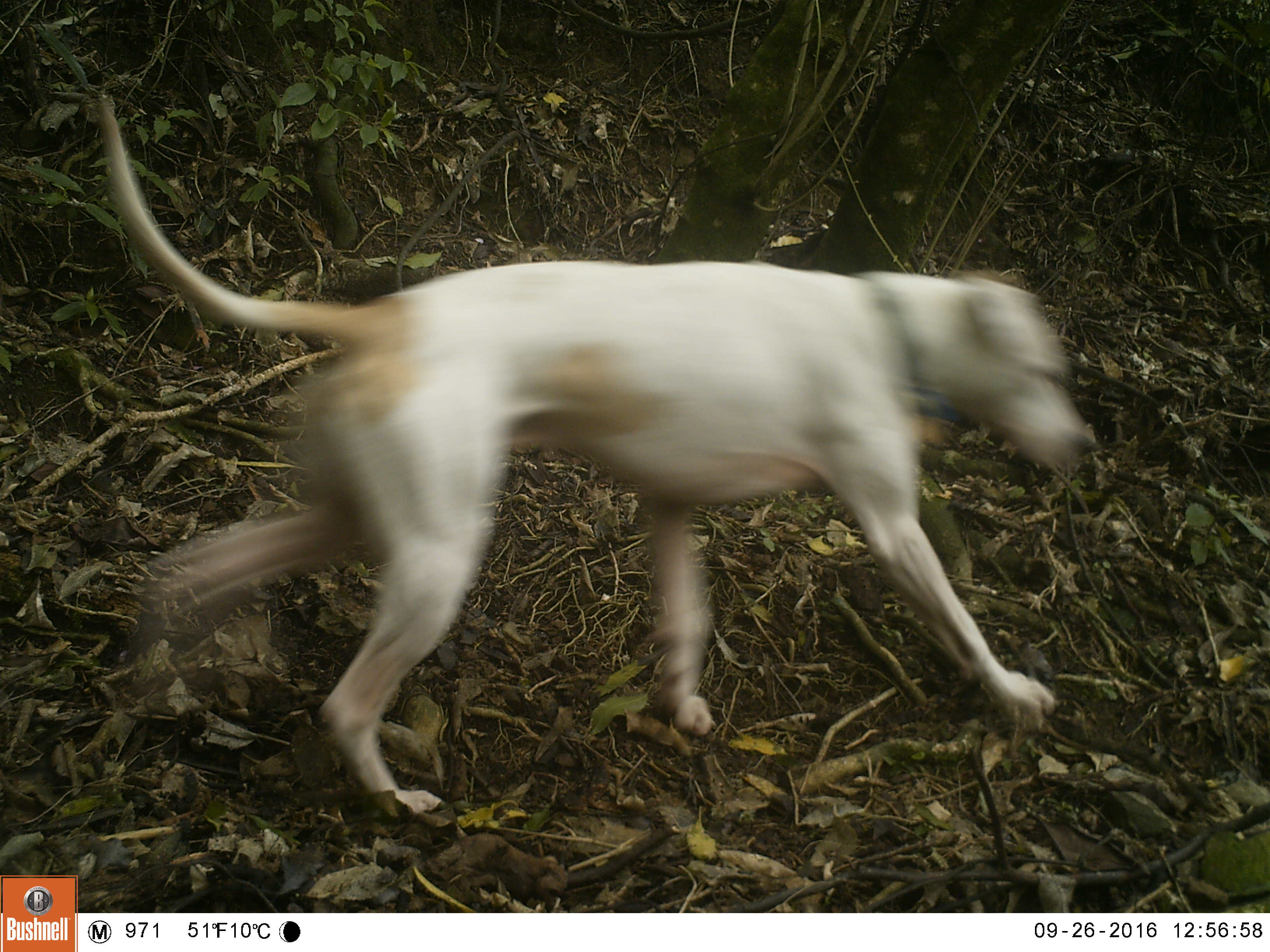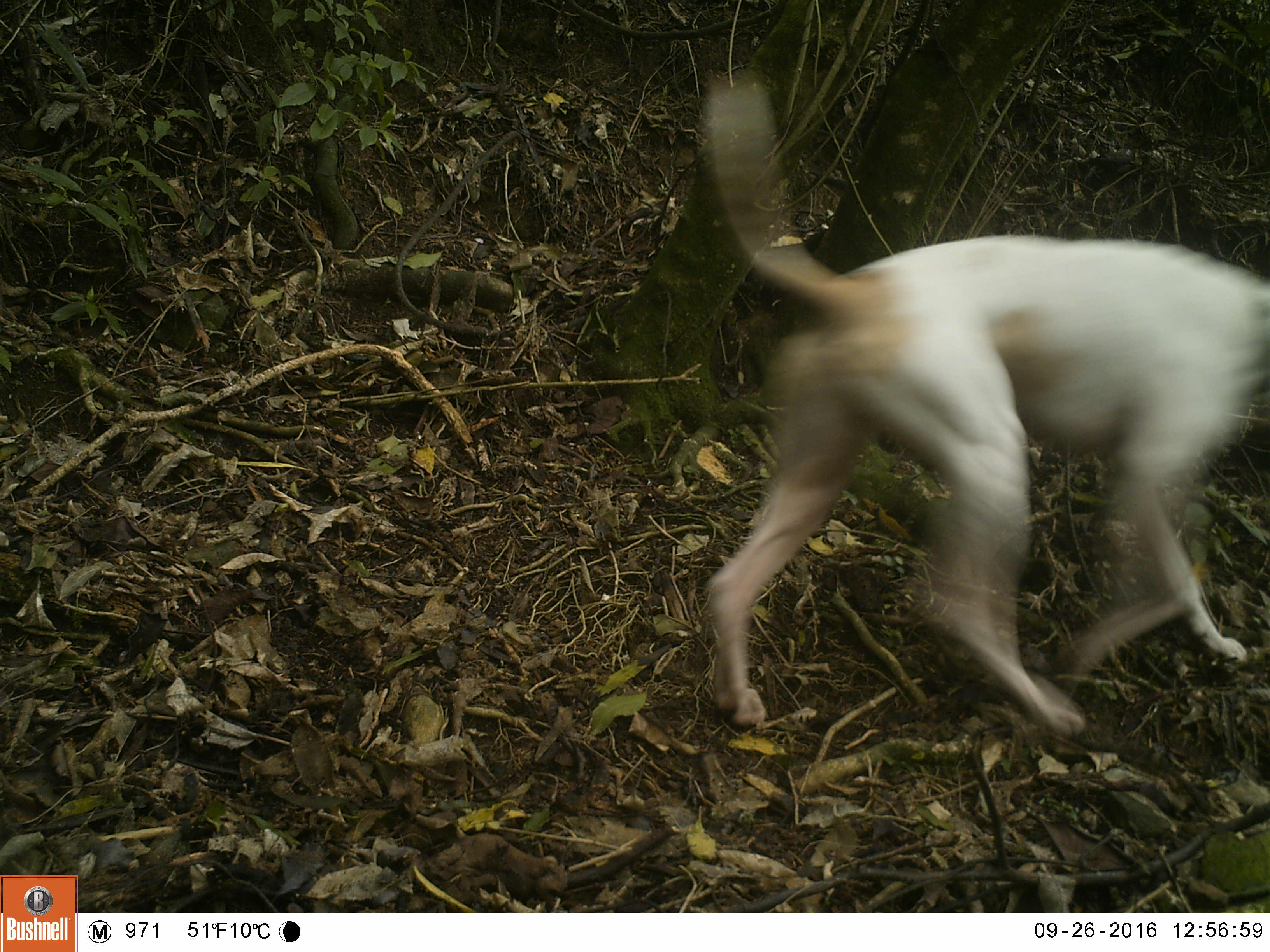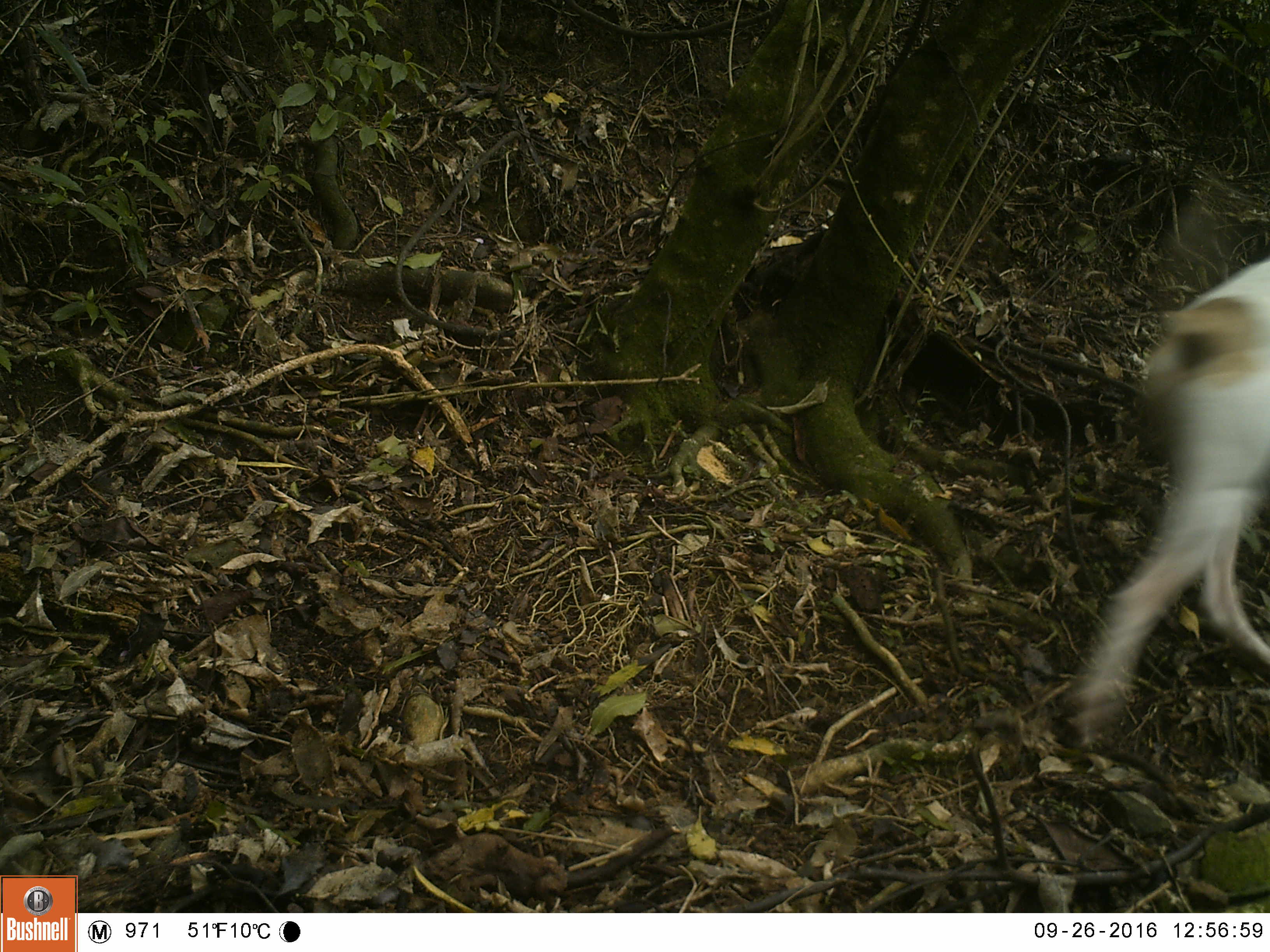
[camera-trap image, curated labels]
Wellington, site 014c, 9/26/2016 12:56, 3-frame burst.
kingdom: Animalia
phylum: Chordata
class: Mammalia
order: Carnivora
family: Canidae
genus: Canis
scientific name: Canis familiaris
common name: dog